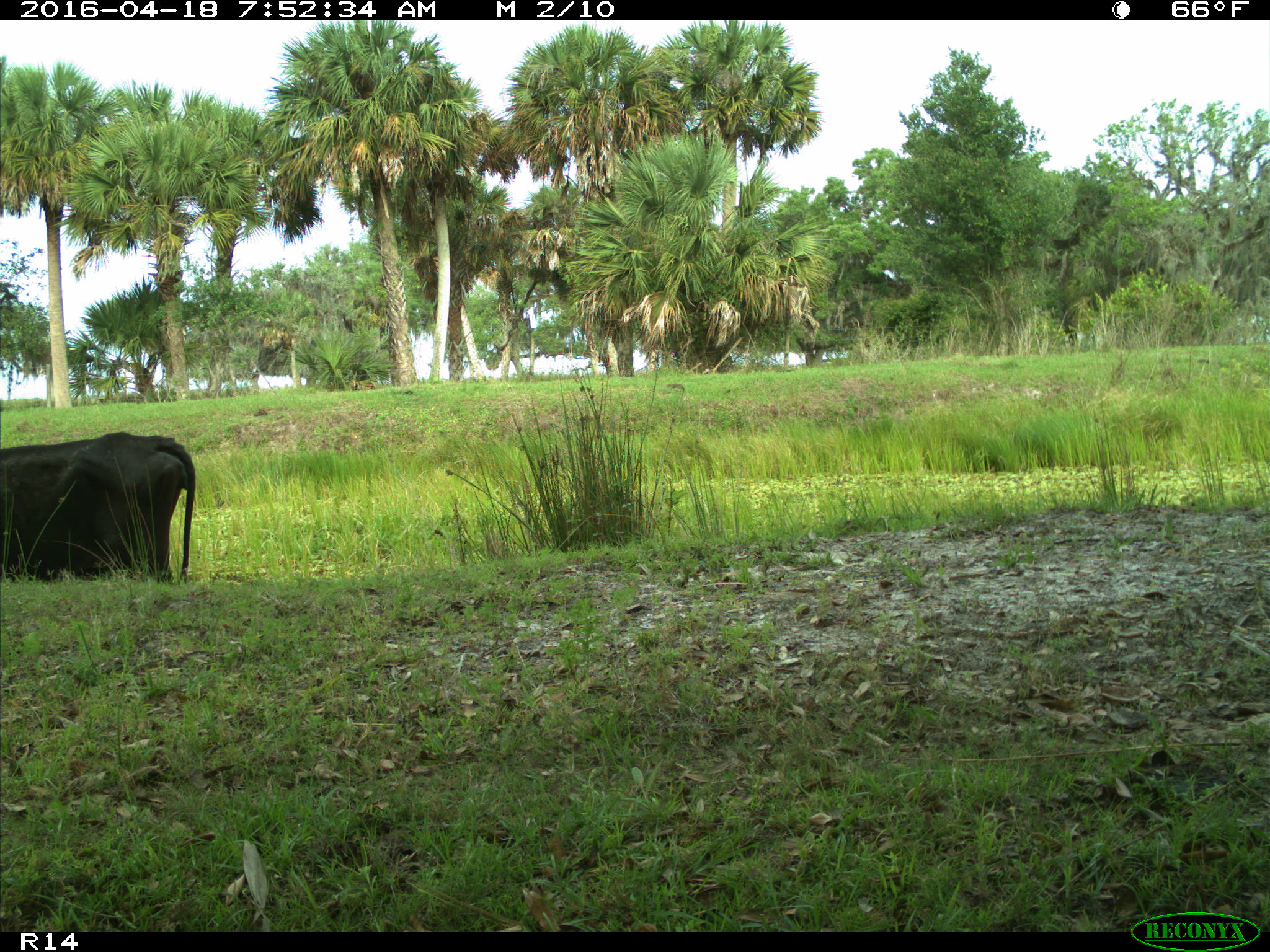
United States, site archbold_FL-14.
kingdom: Animalia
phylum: Chordata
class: Mammalia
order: Artiodactyla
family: Bovidae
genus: Bos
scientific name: Bos taurus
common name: domestic cow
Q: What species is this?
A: Bos taurus (domestic cow).